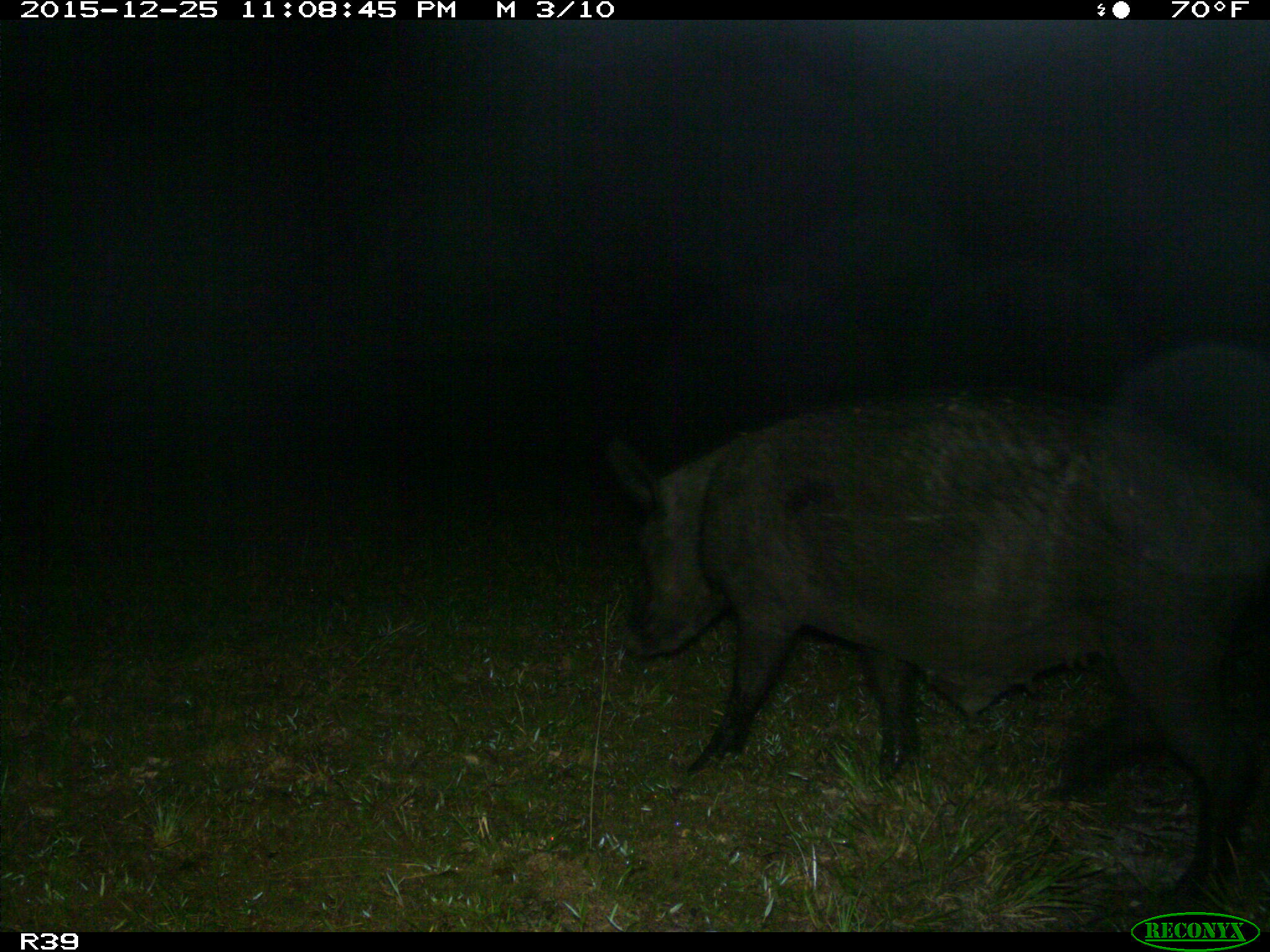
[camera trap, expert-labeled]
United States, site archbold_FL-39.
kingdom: Animalia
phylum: Chordata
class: Mammalia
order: Artiodactyla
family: Suidae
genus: Sus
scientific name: Sus scrofa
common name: wild boar